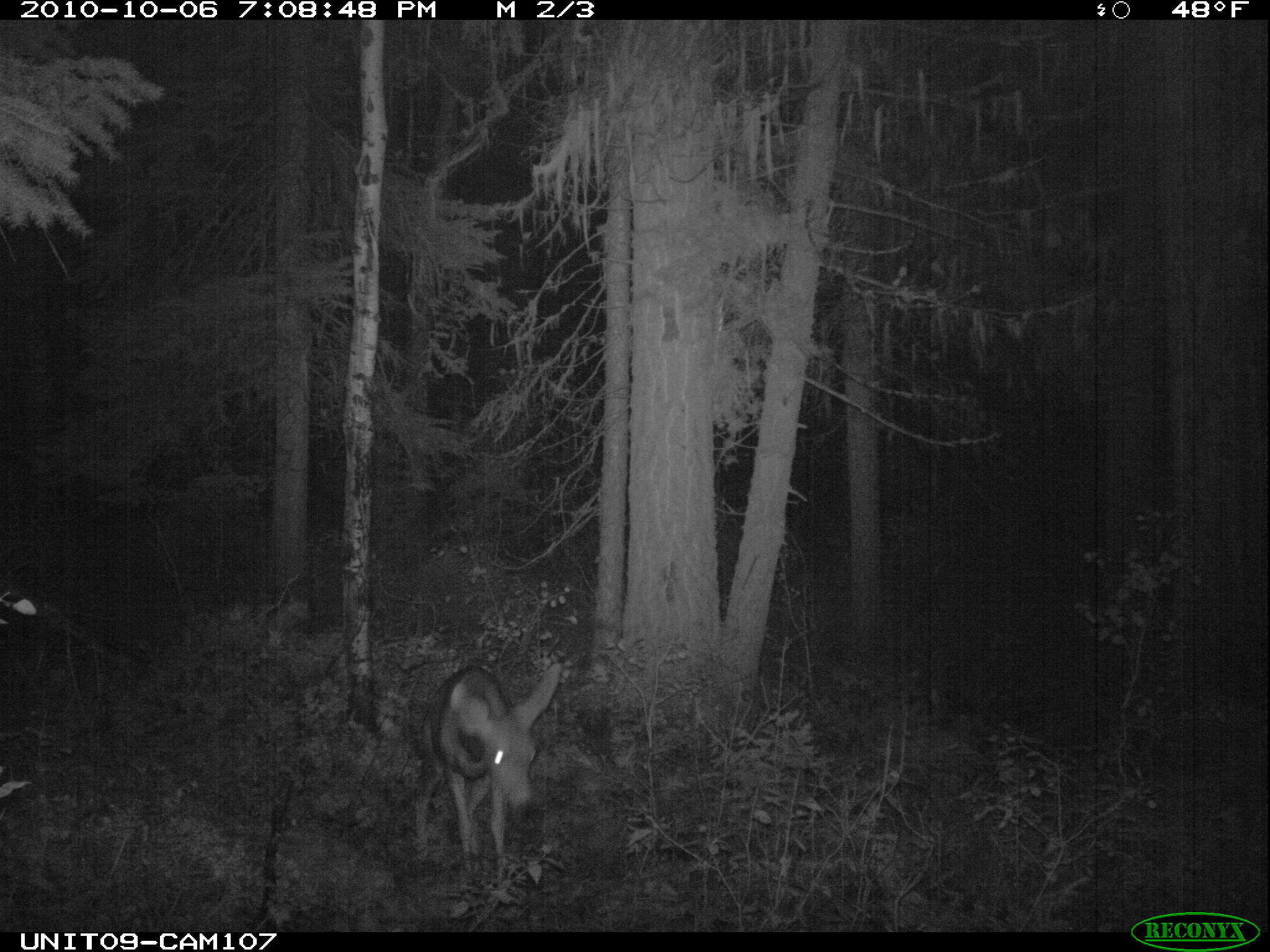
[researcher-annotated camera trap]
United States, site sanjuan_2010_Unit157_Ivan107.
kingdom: Animalia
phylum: Chordata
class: Mammalia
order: Artiodactyla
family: Cervidae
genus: Odocoileus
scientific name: Odocoileus hemionus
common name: mule deer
Odocoileus hemionus (mule deer).